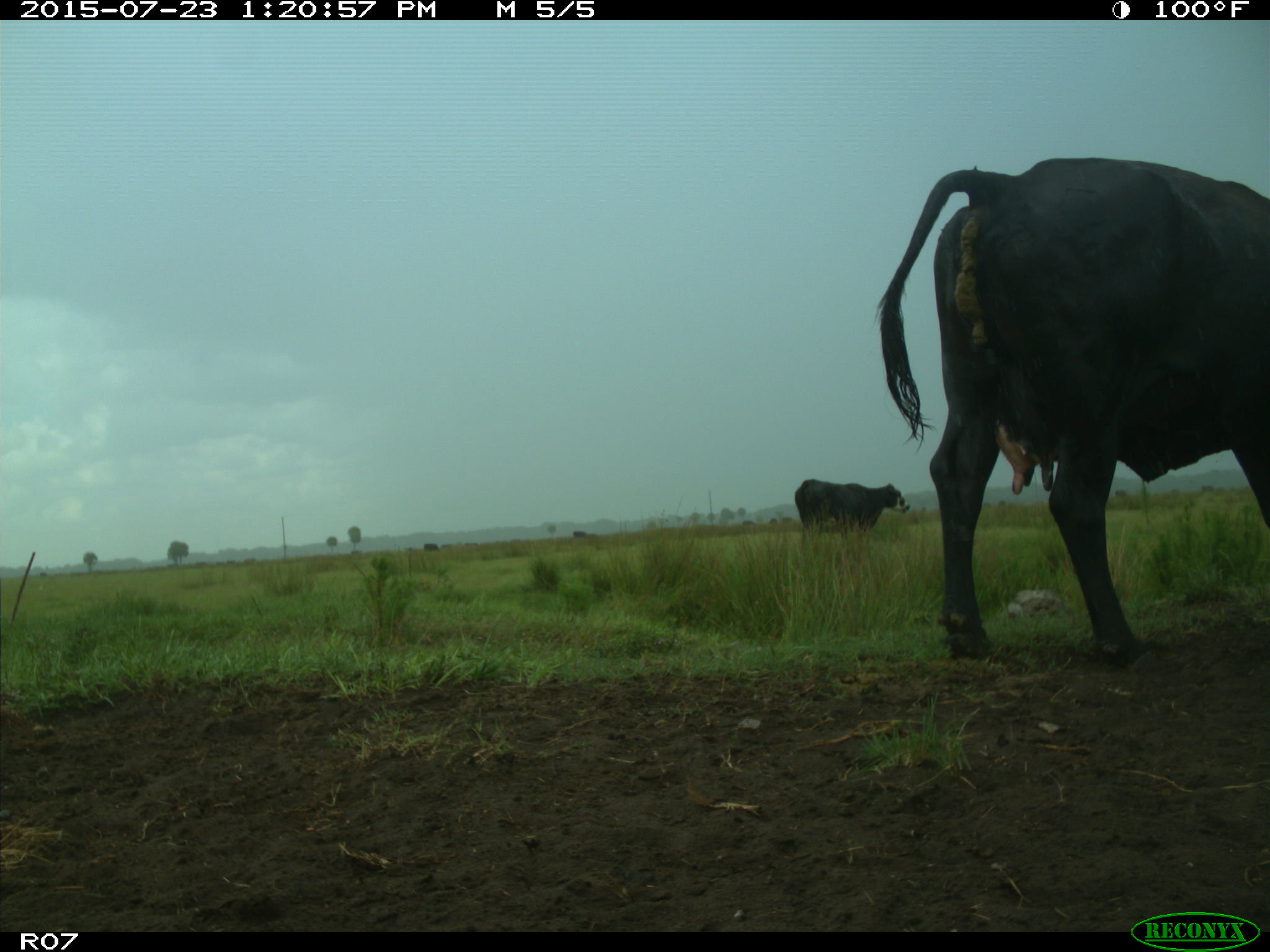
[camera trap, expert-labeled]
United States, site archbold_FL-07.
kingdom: Animalia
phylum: Chordata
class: Mammalia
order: Artiodactyla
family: Bovidae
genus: Bos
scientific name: Bos taurus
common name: domestic cow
Bos taurus (domestic cow).